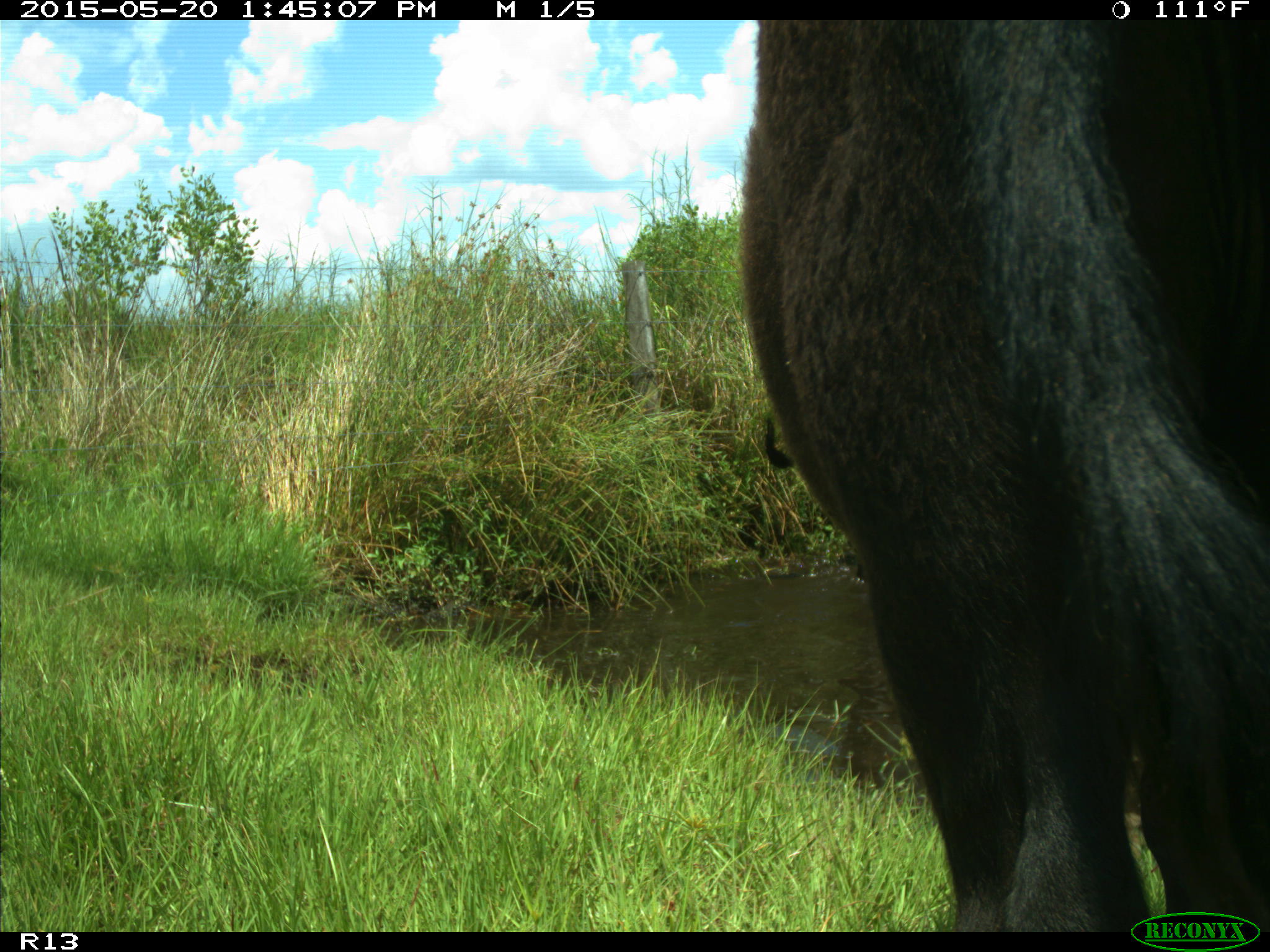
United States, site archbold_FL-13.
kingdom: Animalia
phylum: Chordata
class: Mammalia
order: Artiodactyla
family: Bovidae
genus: Bos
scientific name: Bos taurus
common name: domestic cow